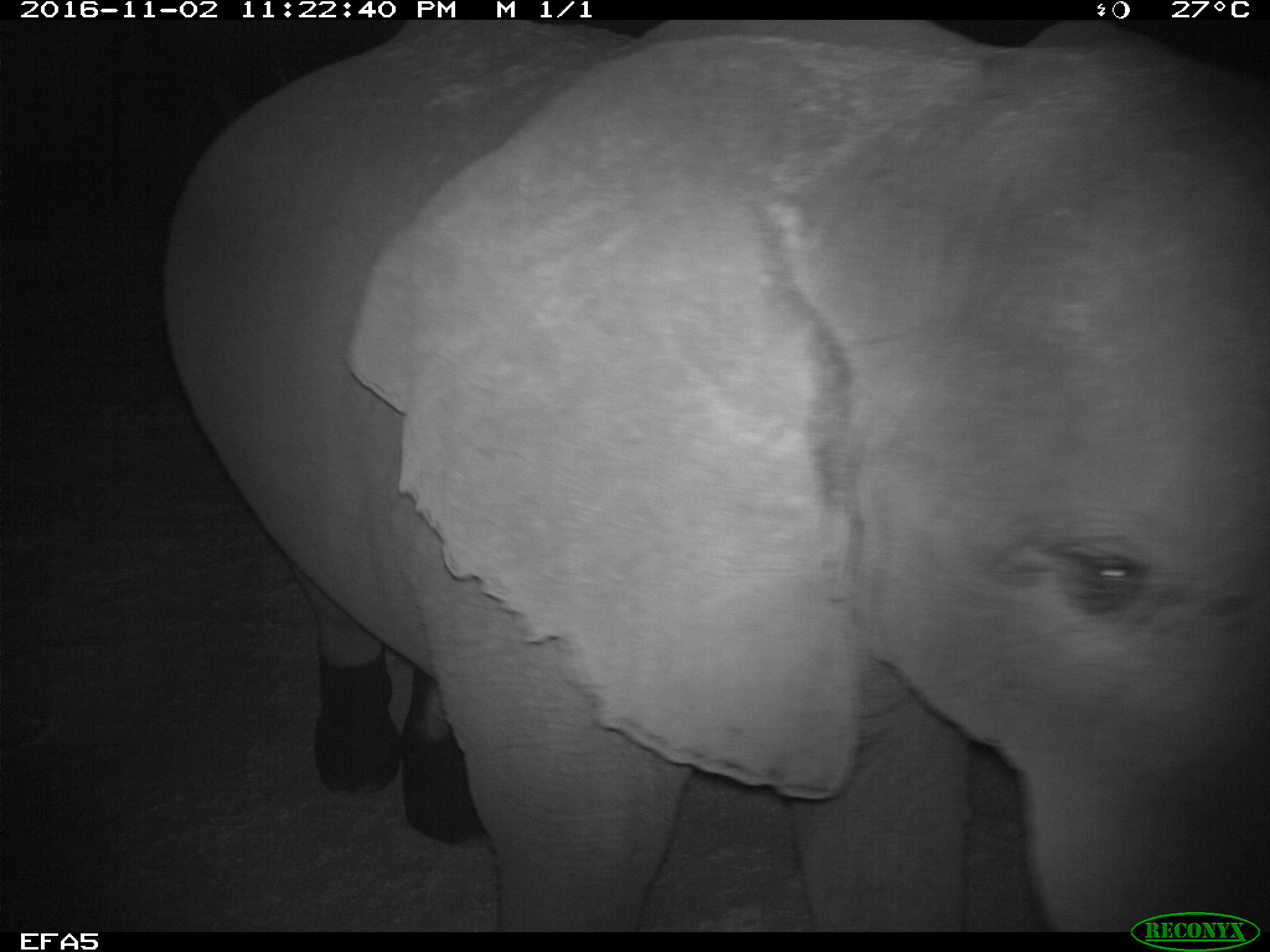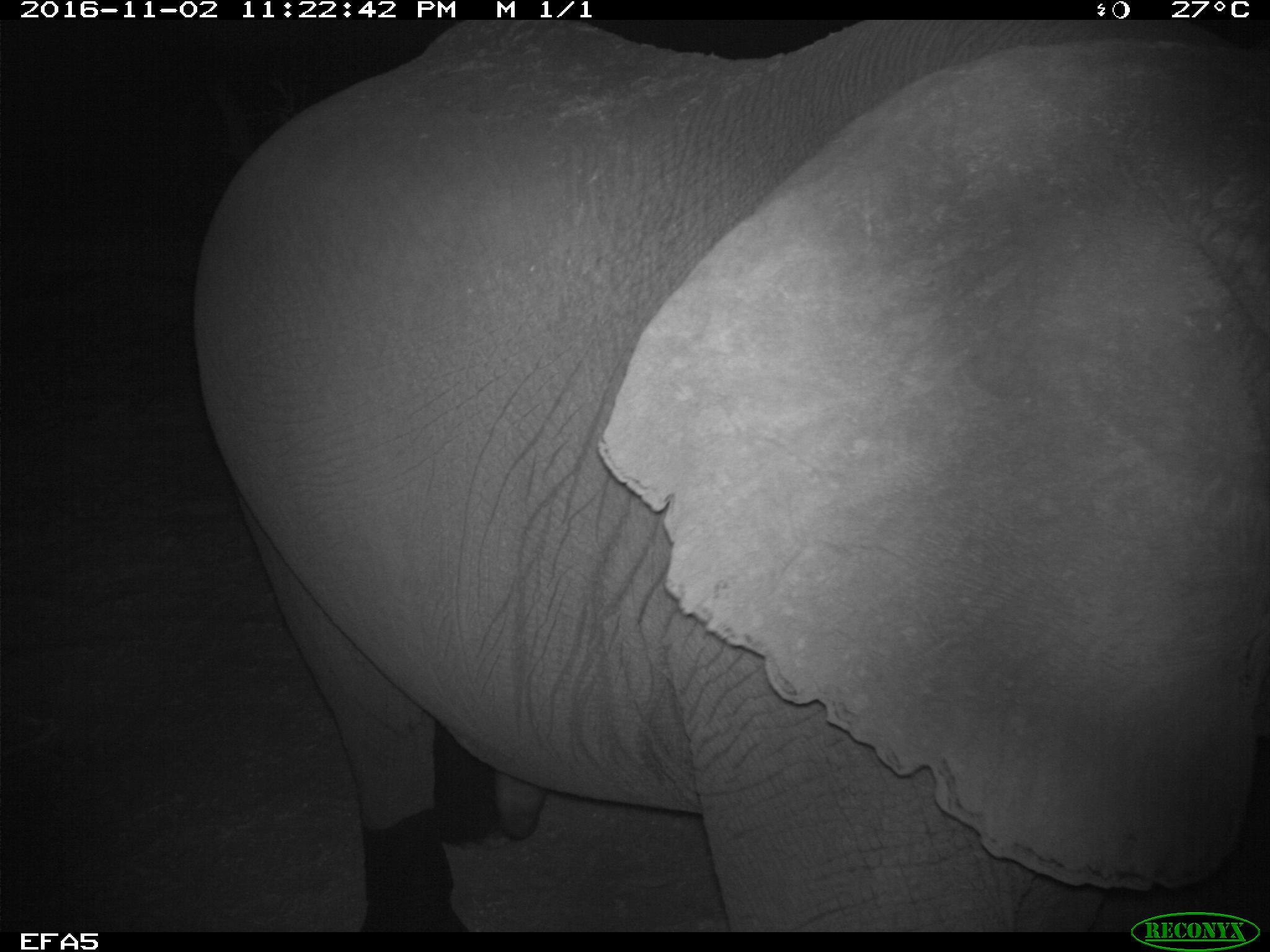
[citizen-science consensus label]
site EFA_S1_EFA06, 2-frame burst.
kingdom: Animalia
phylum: Chordata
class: Mammalia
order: Proboscidea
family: Elephantidae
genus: Loxodonta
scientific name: Loxodonta africana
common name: african bush elephant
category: elephant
Elephant (african bush elephant) (Loxodonta africana), count 1. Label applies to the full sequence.